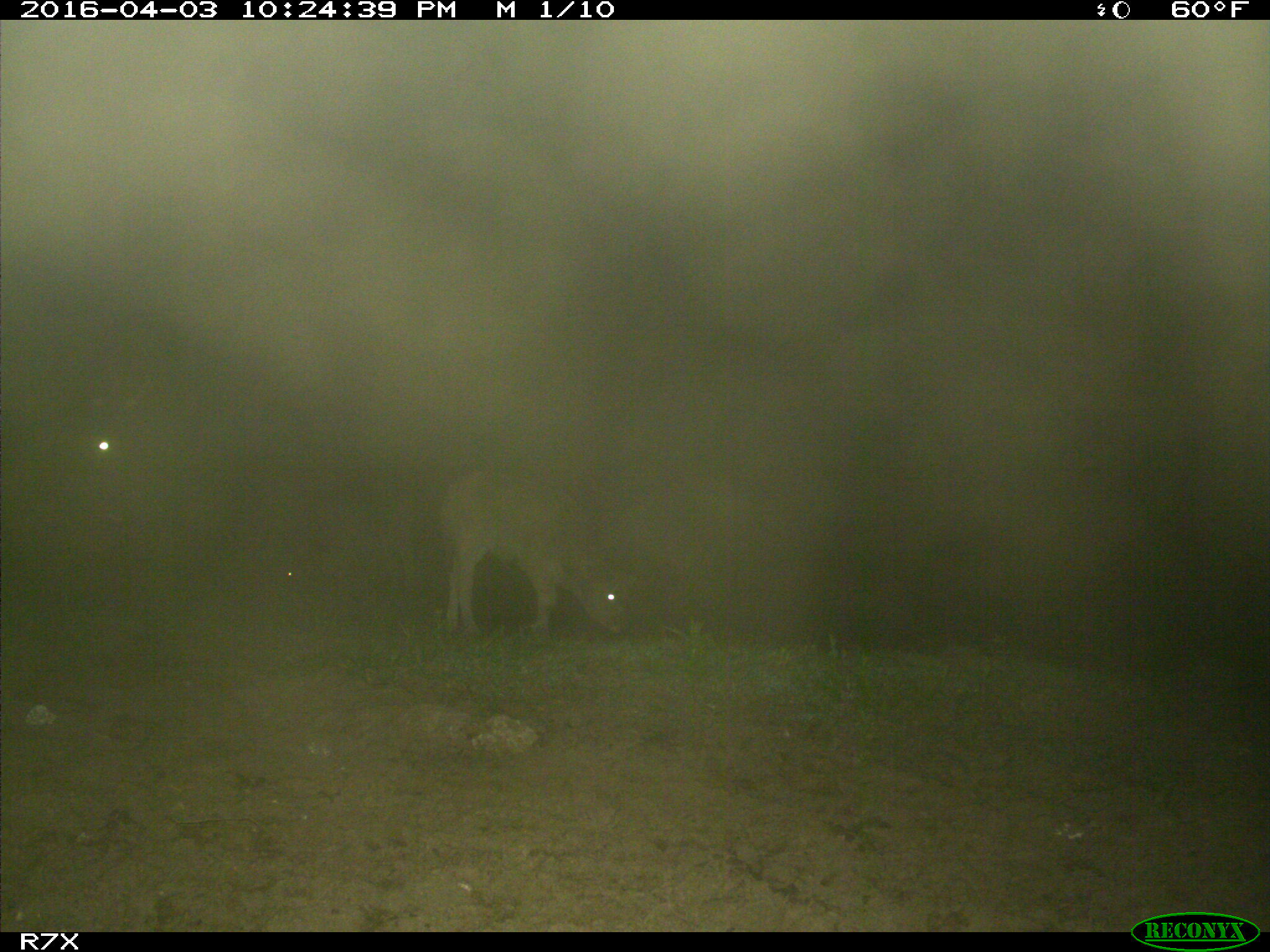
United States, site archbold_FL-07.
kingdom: Animalia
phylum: Chordata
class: Mammalia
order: Artiodactyla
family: Bovidae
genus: Bos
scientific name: Bos taurus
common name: domestic cow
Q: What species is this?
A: Bos taurus (domestic cow).